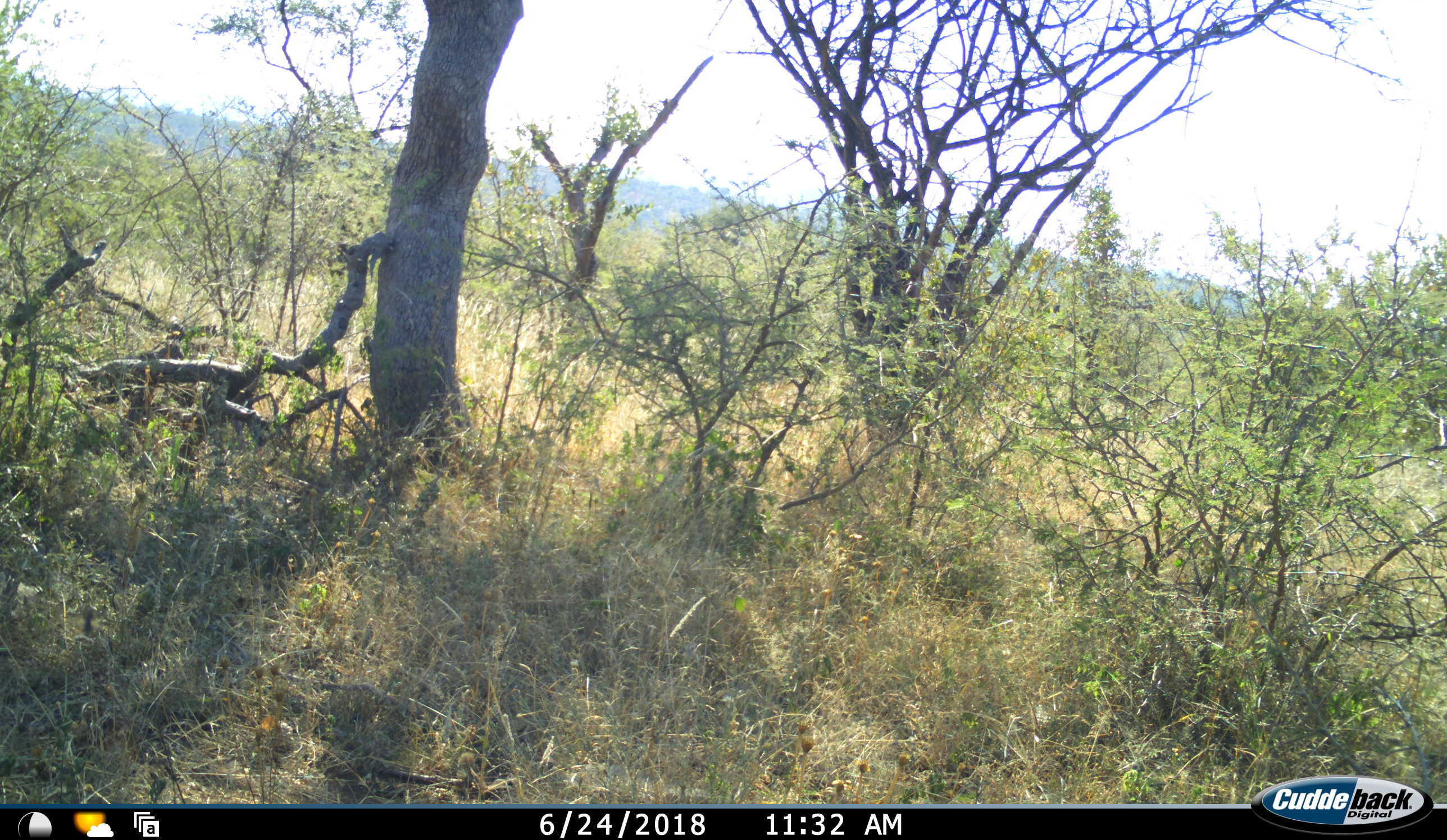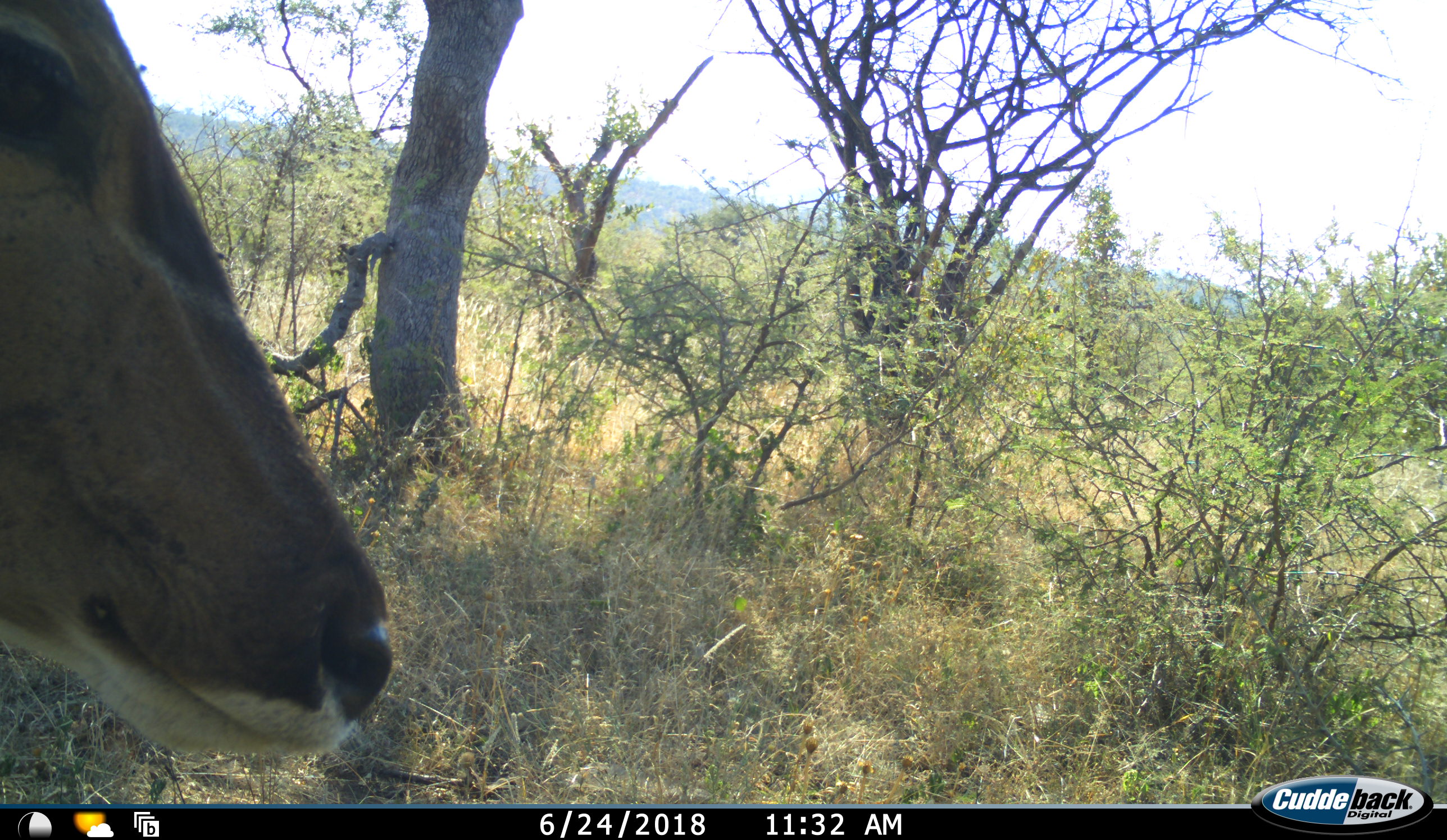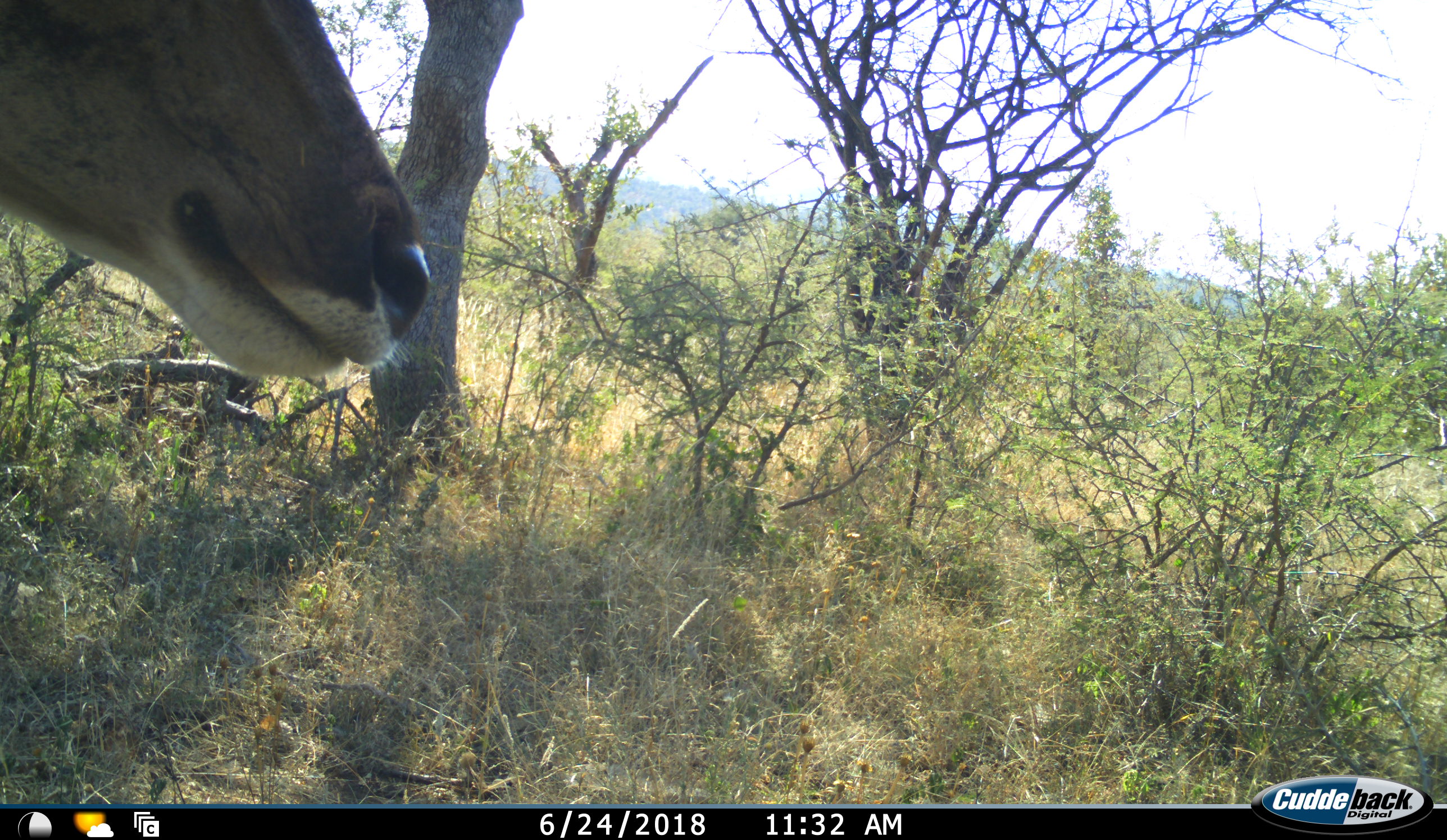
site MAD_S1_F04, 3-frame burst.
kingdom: Animalia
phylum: Chordata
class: Mammalia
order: Artiodactyla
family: Bovidae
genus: Tragelaphus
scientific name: Tragelaphus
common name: kudu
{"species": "kudu (Tragelaphus)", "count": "1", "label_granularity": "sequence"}